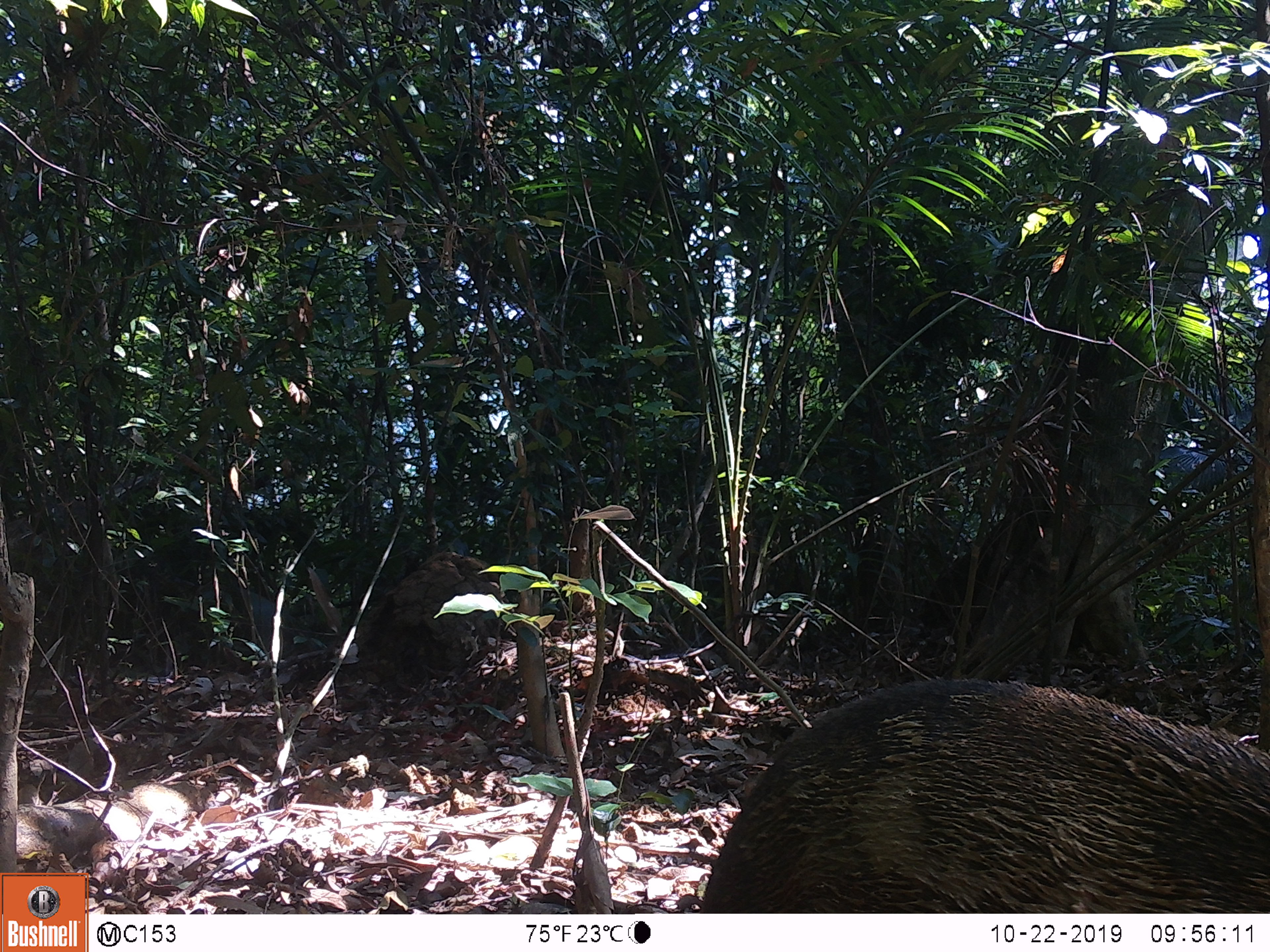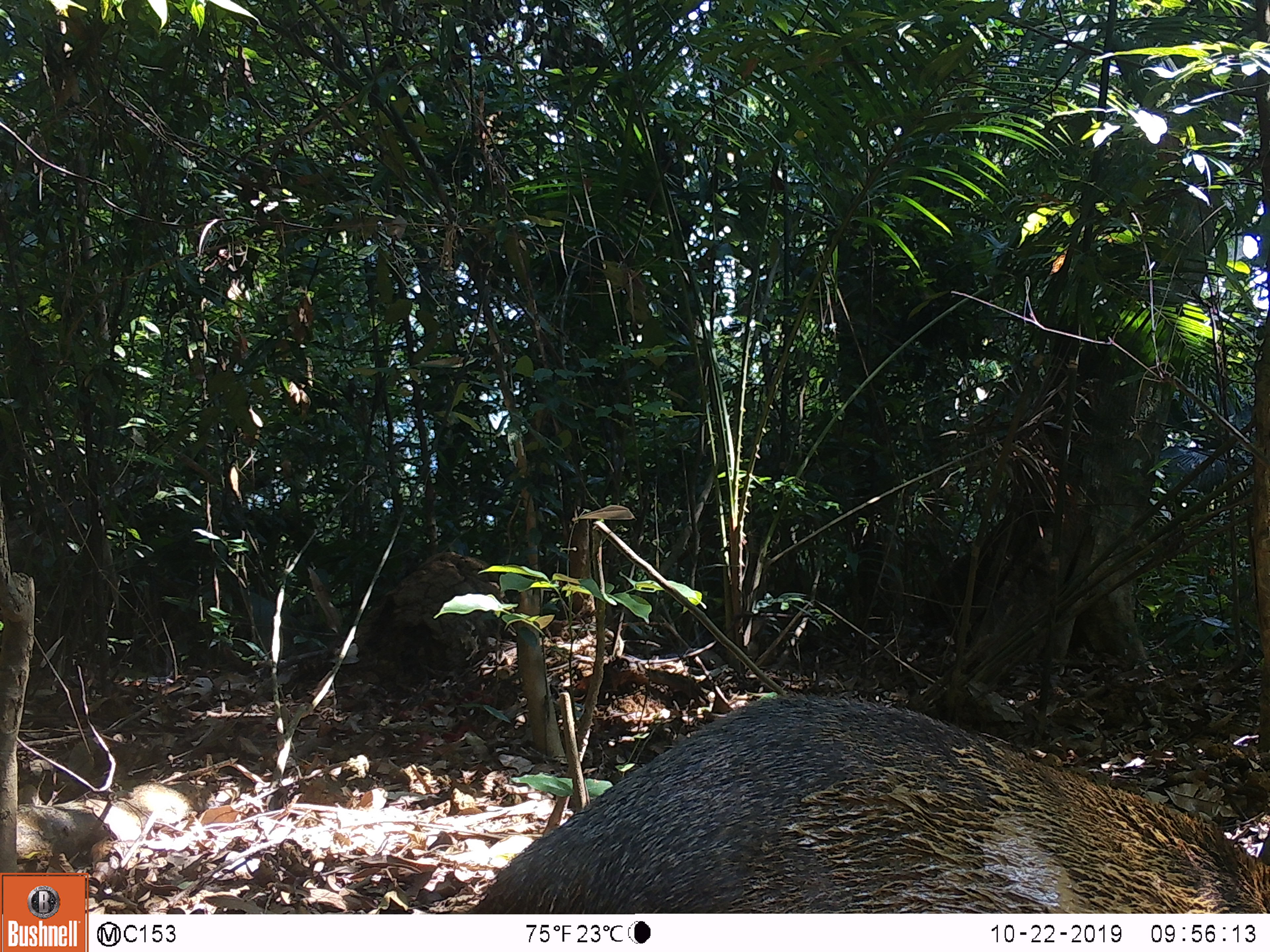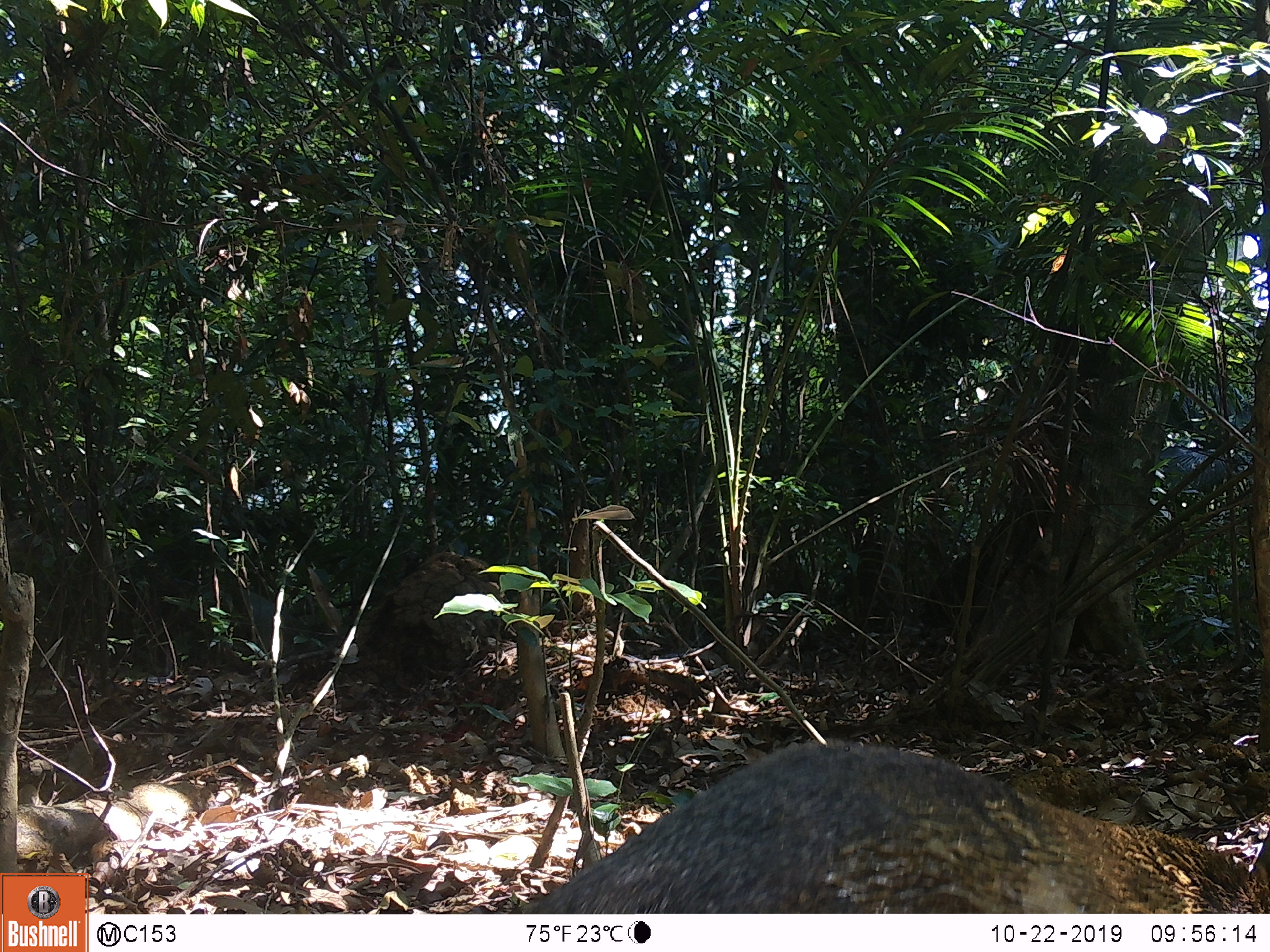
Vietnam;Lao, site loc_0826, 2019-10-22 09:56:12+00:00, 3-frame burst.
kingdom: Animalia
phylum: Chordata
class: Mammalia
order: Artiodactyla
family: Suidae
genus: Sus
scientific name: Sus scrofa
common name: eurasian wild pig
Eurasian wild pig (Sus scrofa). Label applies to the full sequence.